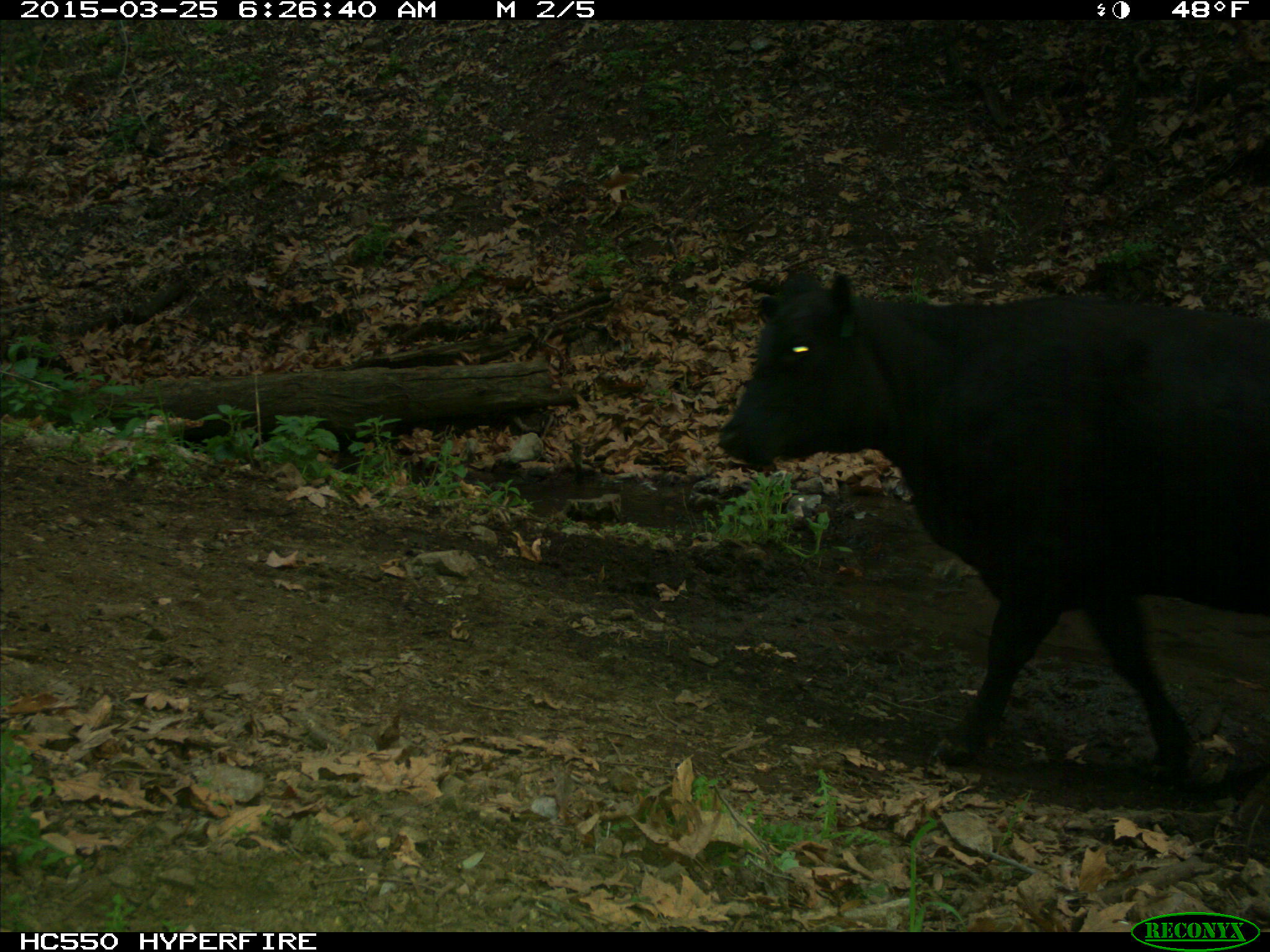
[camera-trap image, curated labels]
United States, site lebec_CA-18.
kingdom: Animalia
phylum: Chordata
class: Mammalia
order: Artiodactyla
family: Bovidae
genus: Bos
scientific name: Bos taurus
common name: domestic cow